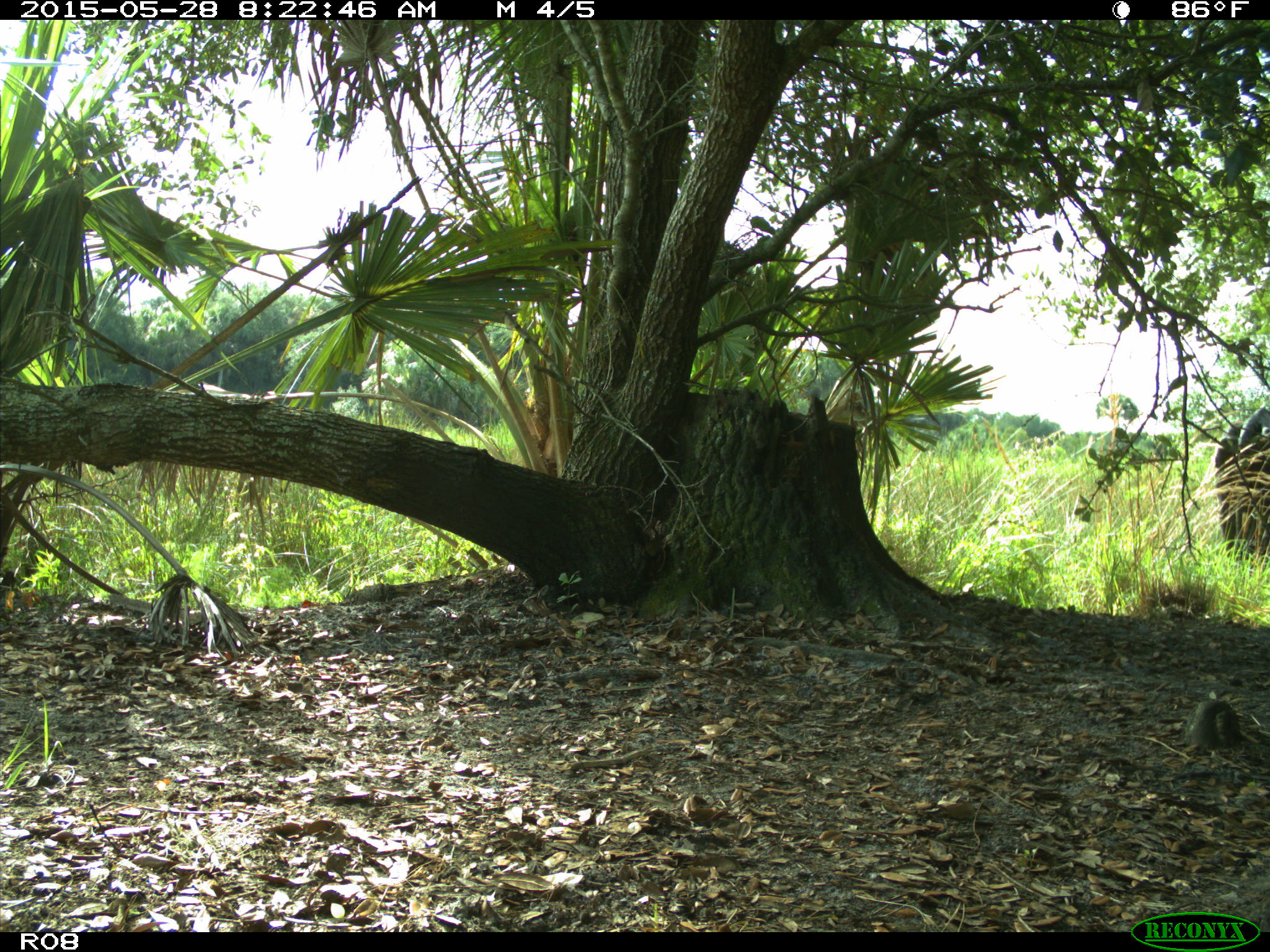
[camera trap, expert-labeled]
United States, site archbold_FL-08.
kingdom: Animalia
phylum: Chordata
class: Mammalia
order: Artiodactyla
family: Bovidae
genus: Bos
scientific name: Bos taurus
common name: domestic cow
Bos taurus (domestic cow).